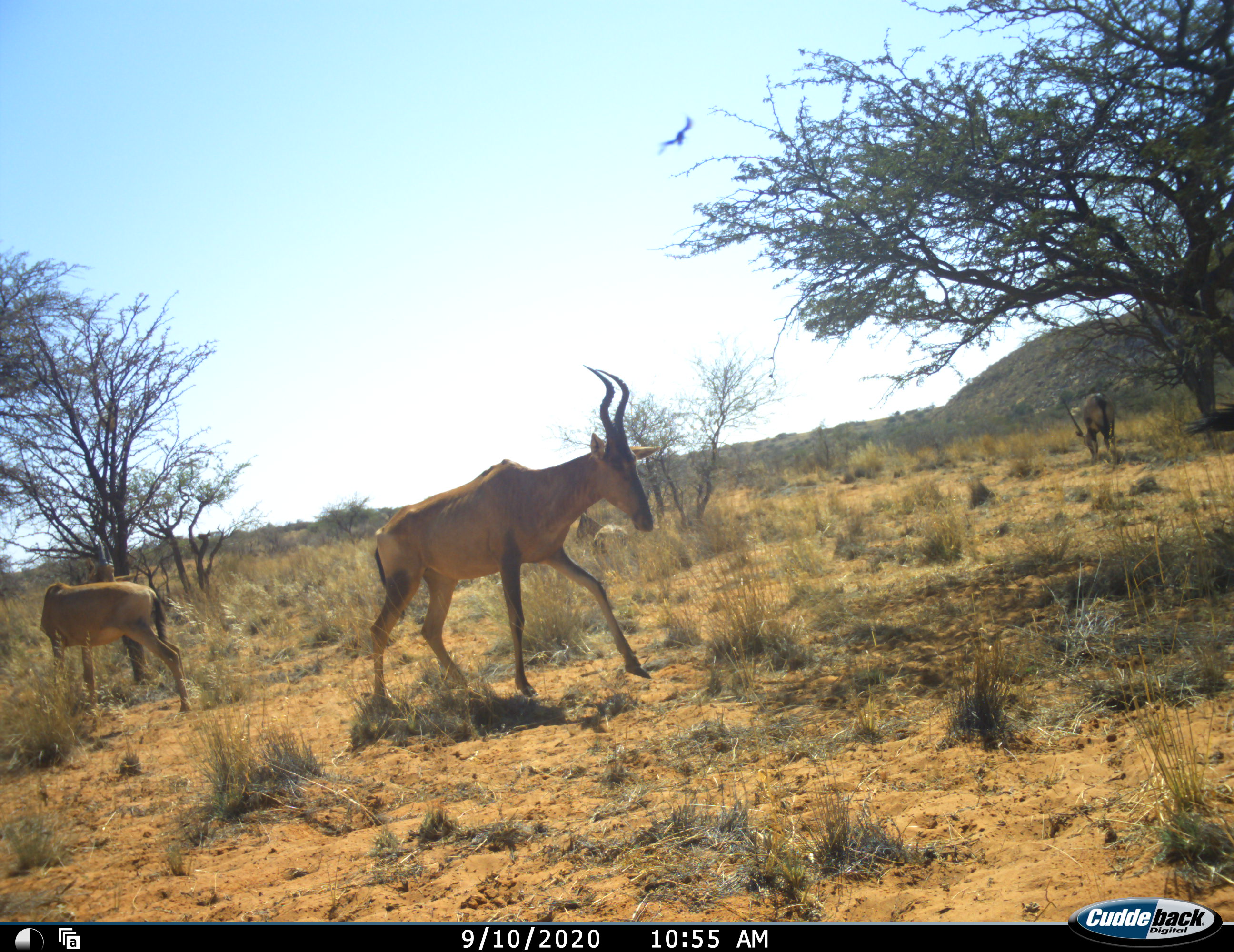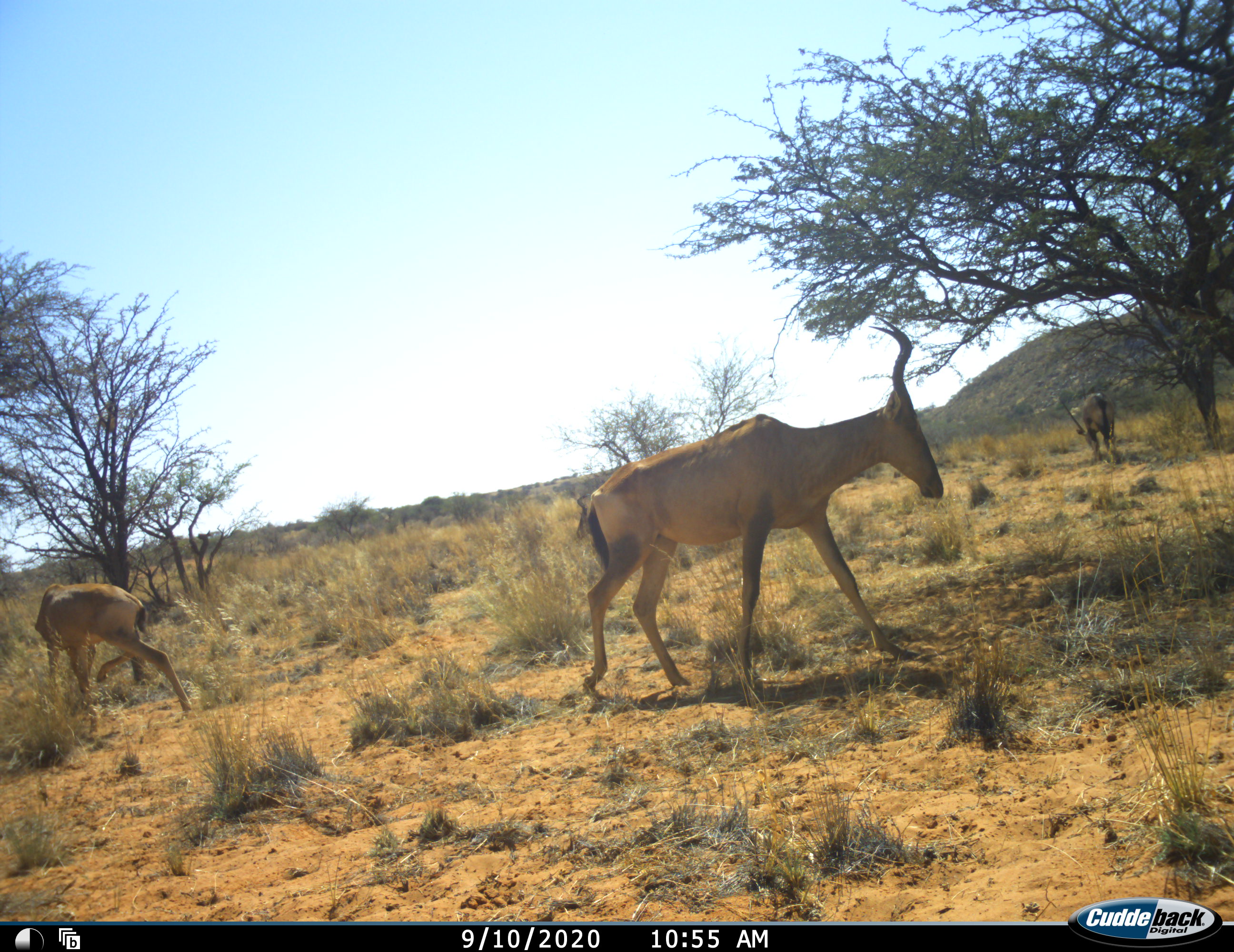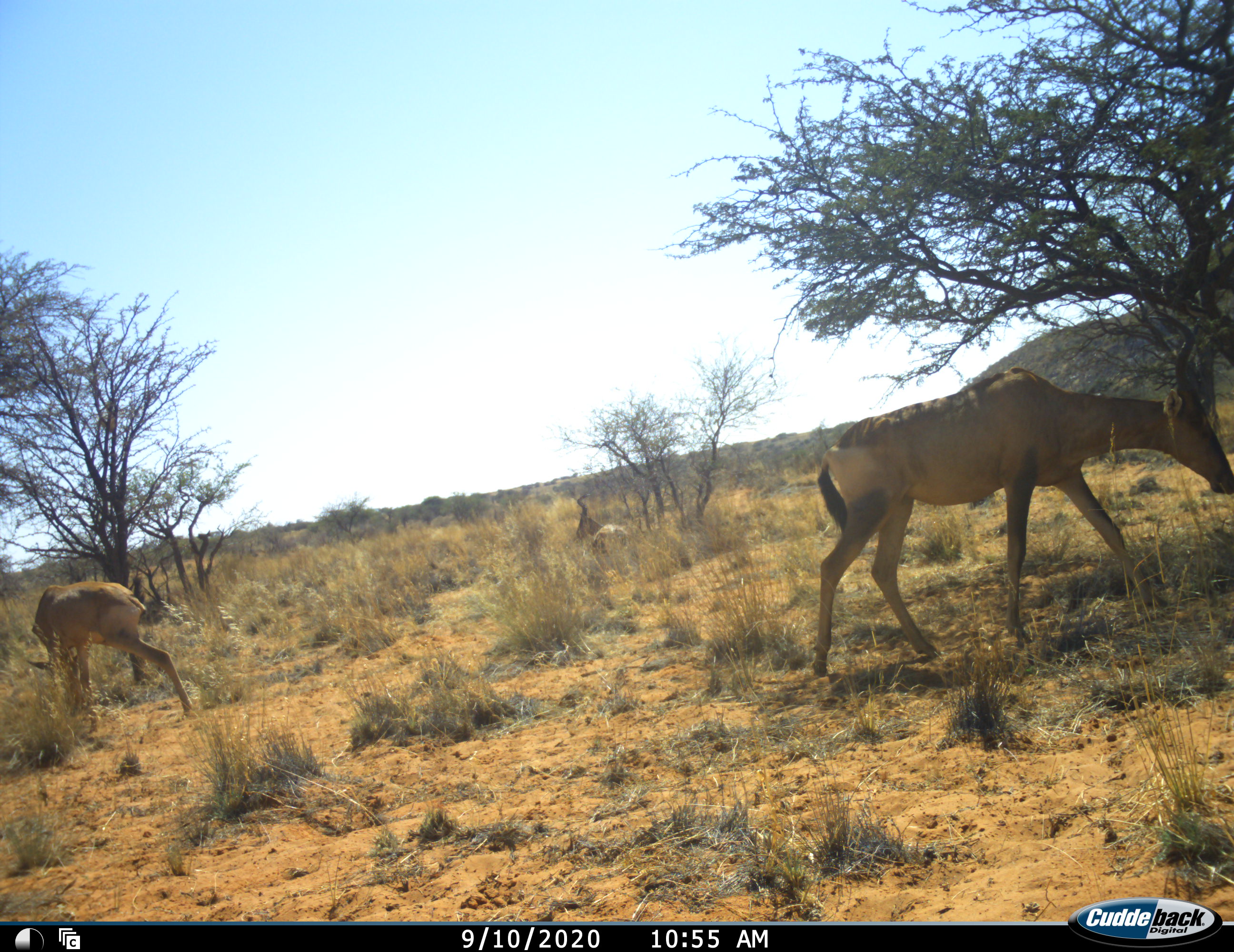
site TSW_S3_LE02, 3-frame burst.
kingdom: Animalia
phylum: Chordata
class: Mammalia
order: Artiodactyla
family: Bovidae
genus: Oryx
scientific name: Oryx gazella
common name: gemsbok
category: oryx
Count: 1.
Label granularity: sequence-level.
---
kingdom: Animalia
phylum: Chordata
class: Mammalia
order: Artiodactyla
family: Bovidae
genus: Alcelaphus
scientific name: Alcelaphus buselaphus caama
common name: red hartebeest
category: hartebeestred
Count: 3.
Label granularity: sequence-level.